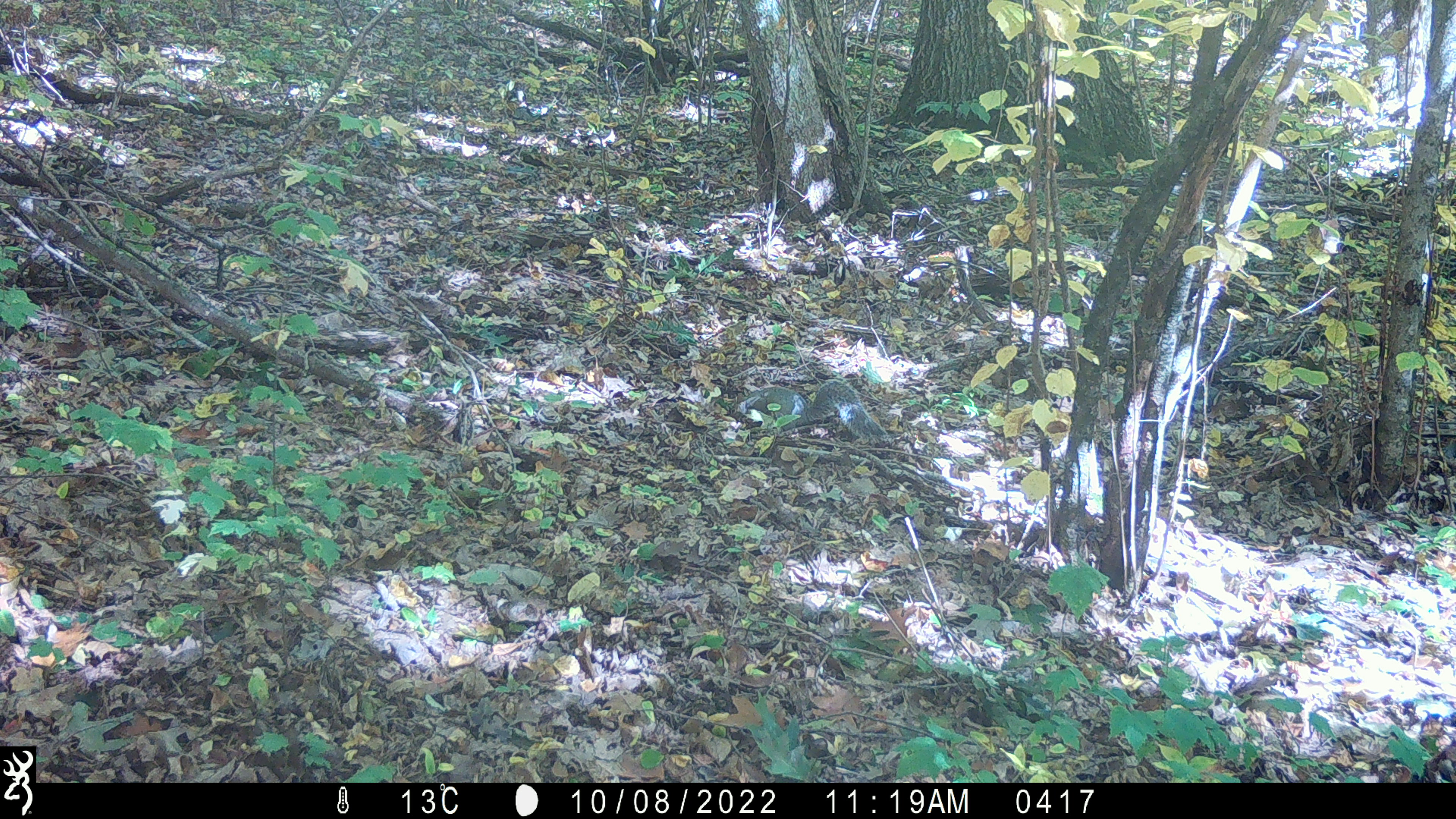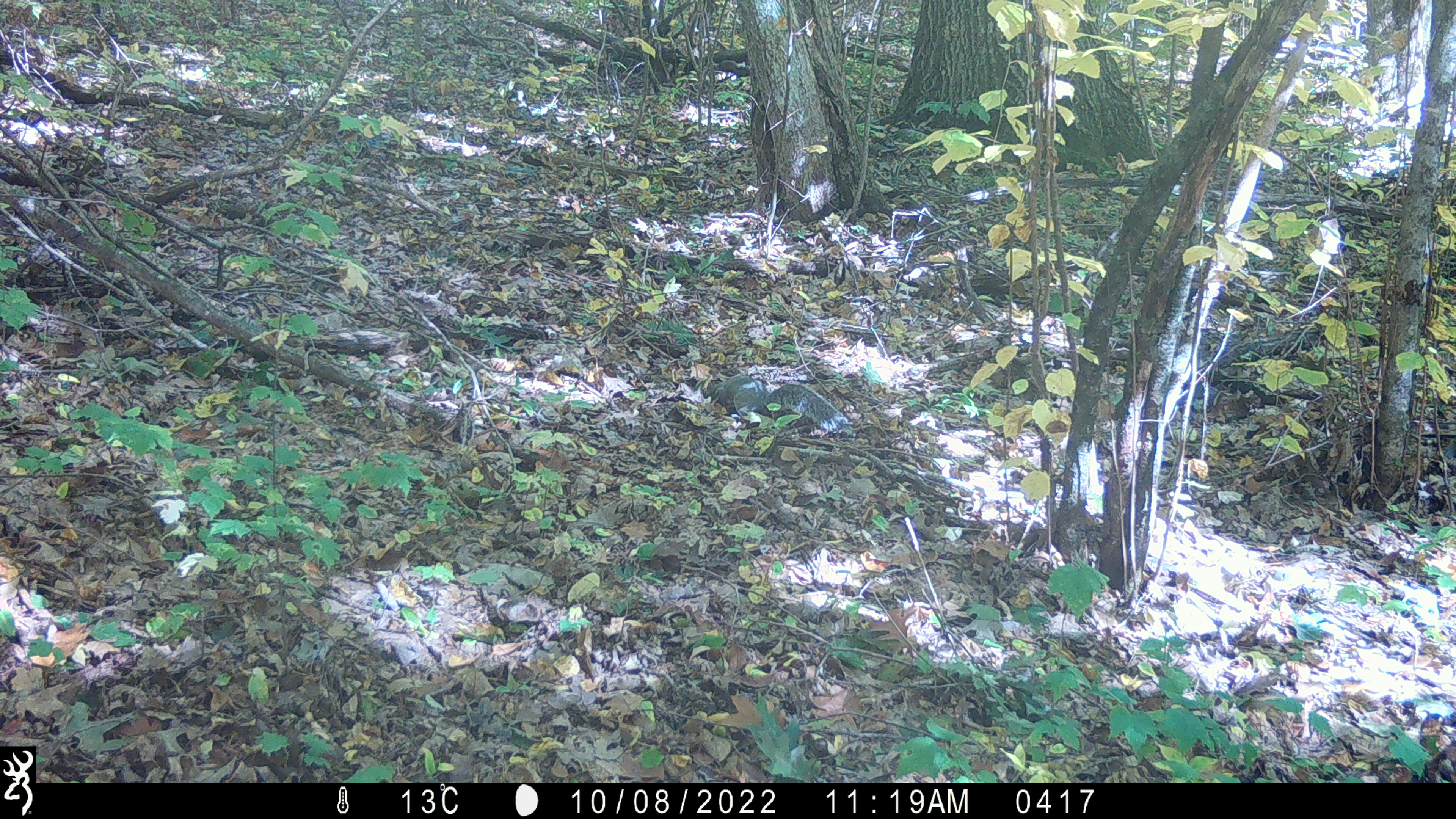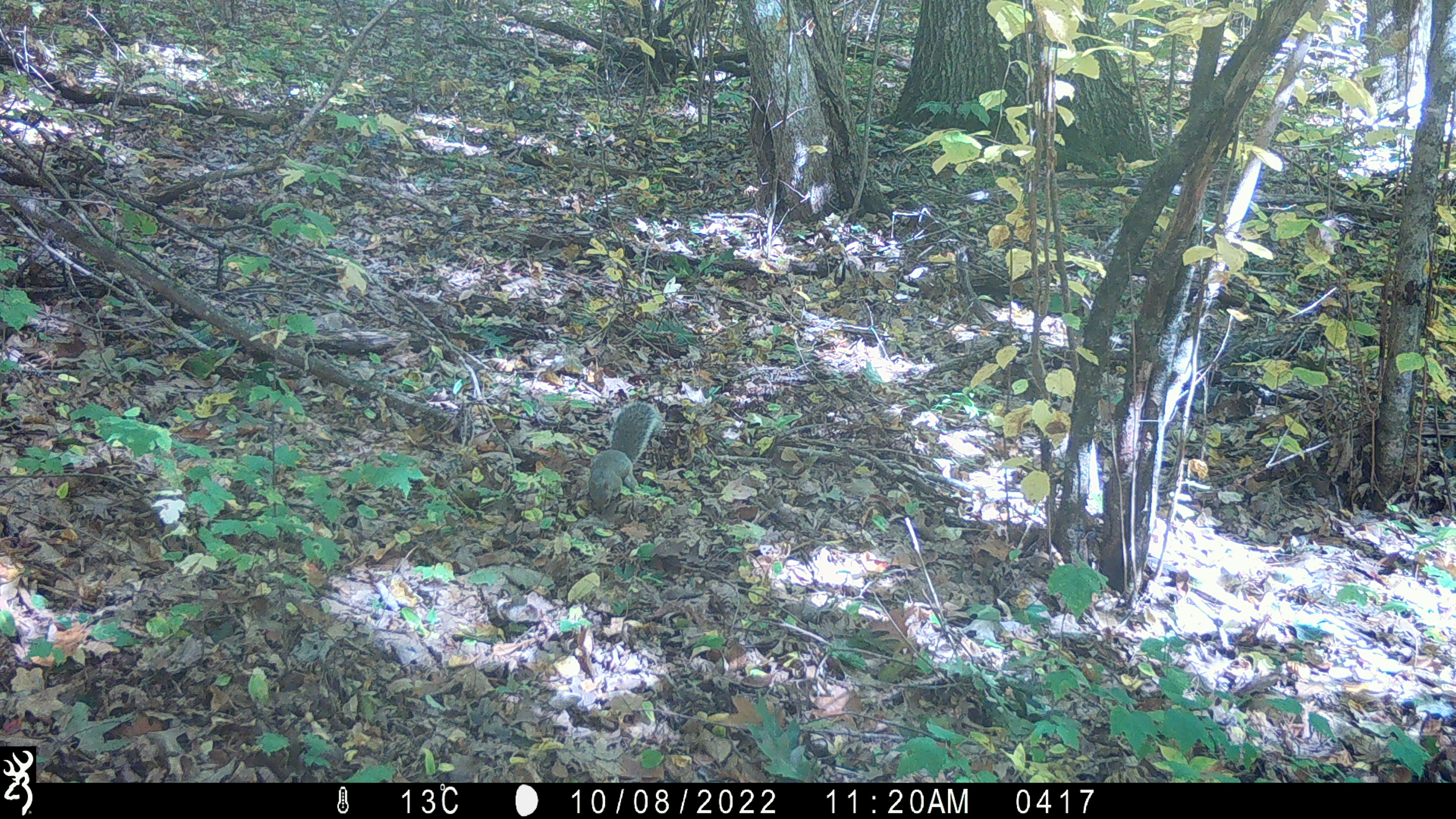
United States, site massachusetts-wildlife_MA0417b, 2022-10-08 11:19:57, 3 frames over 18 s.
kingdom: Animalia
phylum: Chordata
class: Mammalia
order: Rodentia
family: Sciuridae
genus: Sciurus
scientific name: Sciurus carolinensis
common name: gray squirrel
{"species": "gray squirrel (Sciurus carolinensis)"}